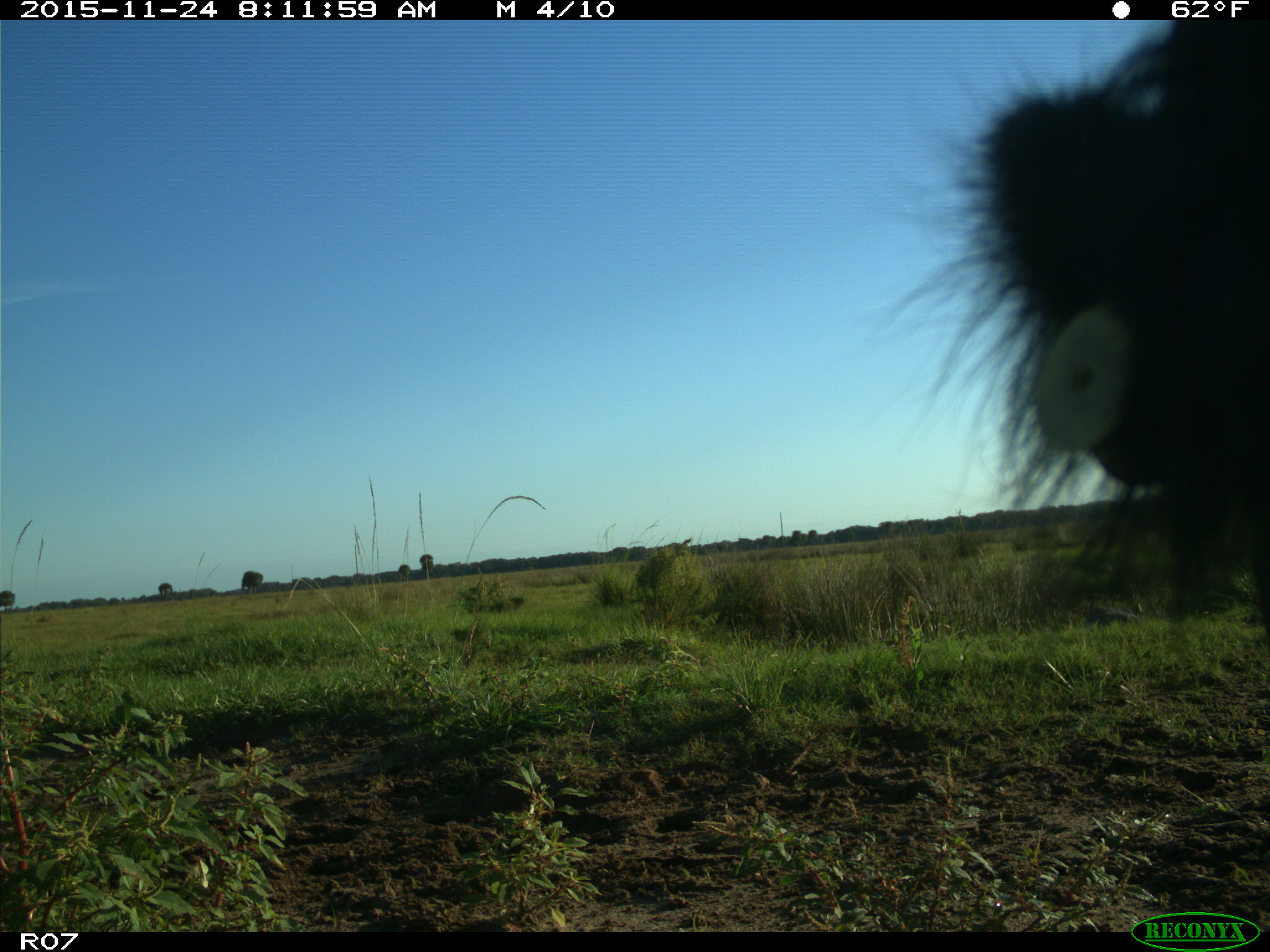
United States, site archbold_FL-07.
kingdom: Animalia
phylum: Chordata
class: Mammalia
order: Artiodactyla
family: Bovidae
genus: Bos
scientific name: Bos taurus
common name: domestic cow